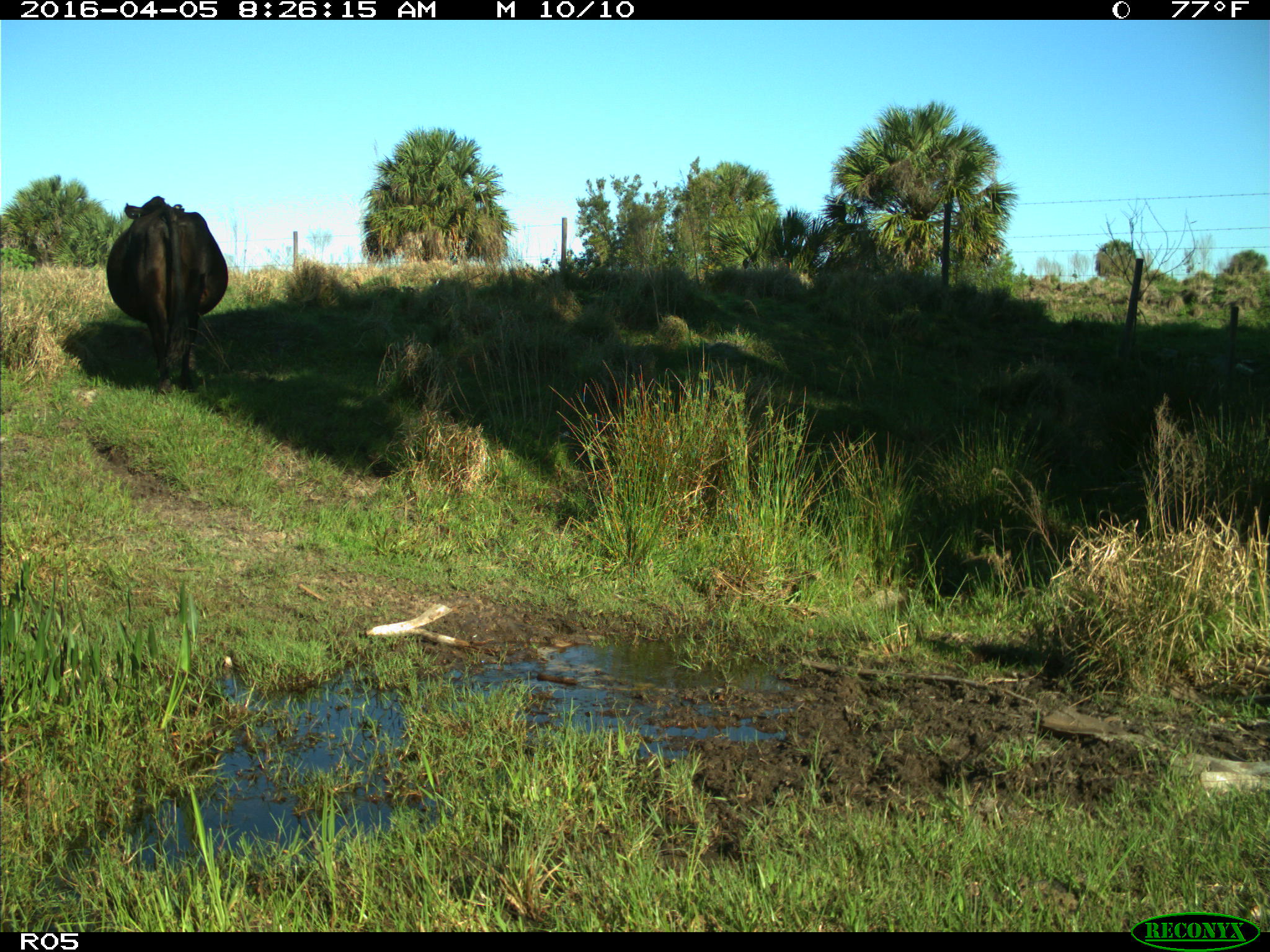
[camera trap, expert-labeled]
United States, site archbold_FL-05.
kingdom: Animalia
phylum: Chordata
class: Mammalia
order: Artiodactyla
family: Bovidae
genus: Bos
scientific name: Bos taurus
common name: domestic cow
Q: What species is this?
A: Bos taurus (domestic cow).